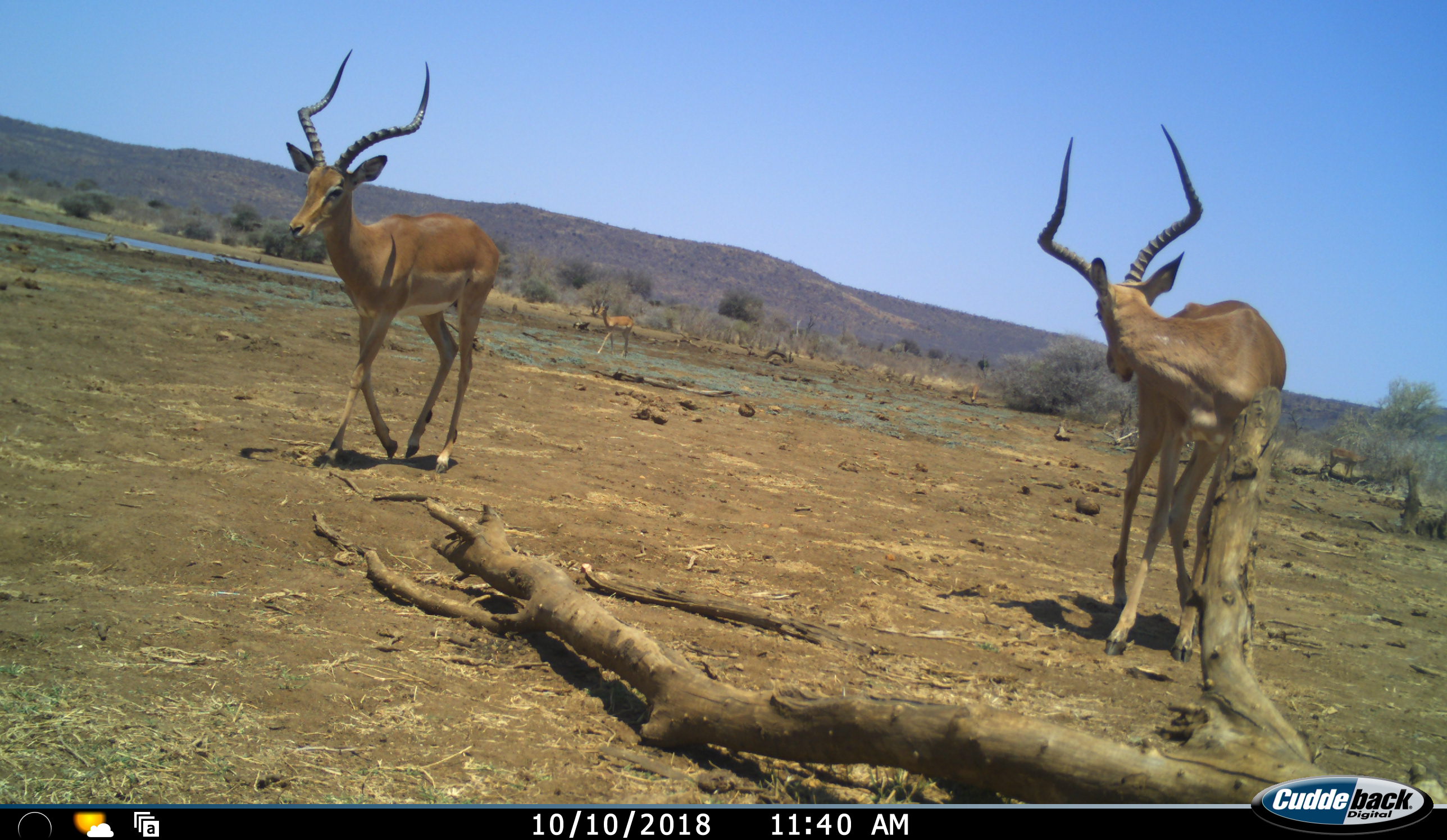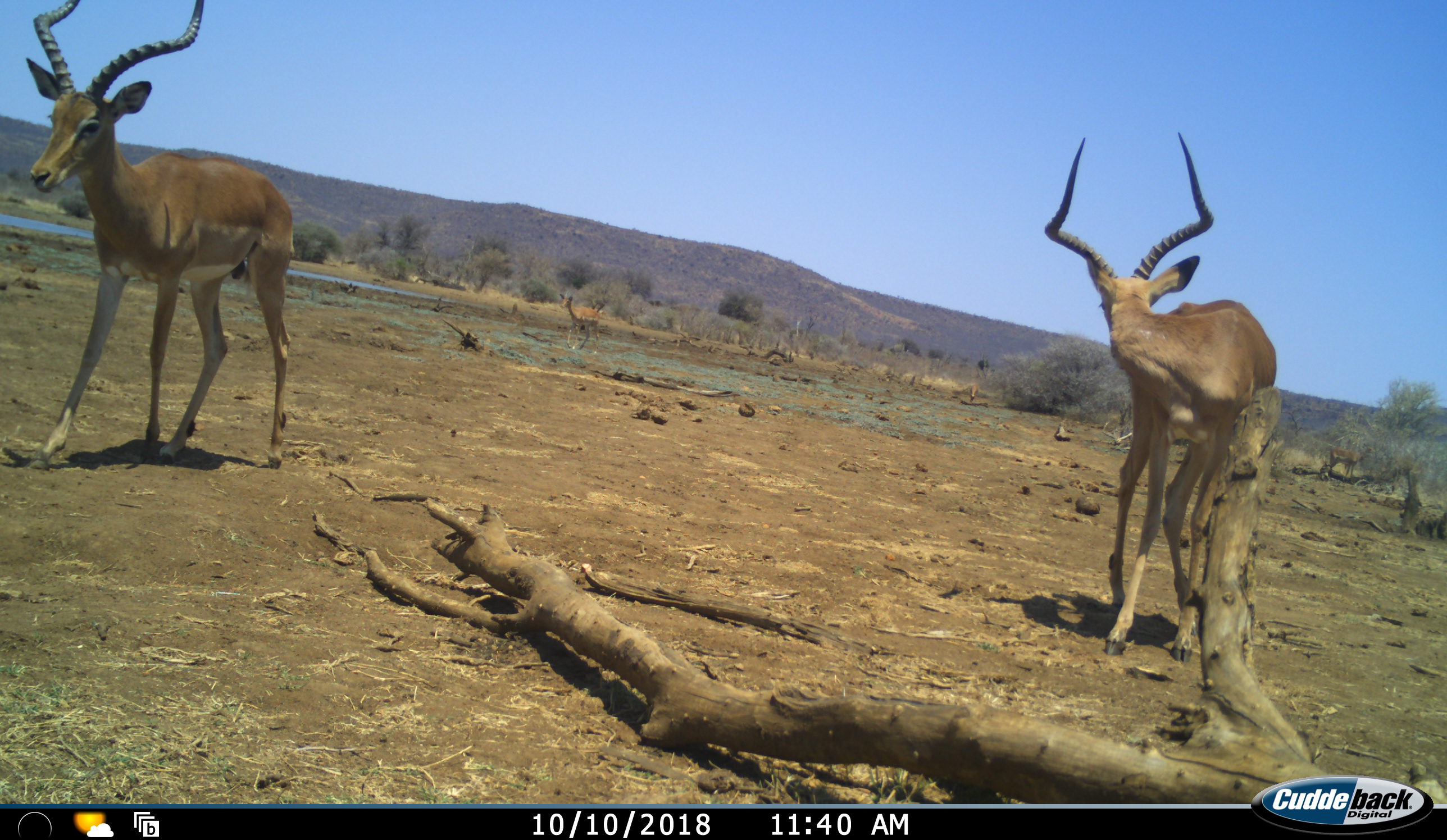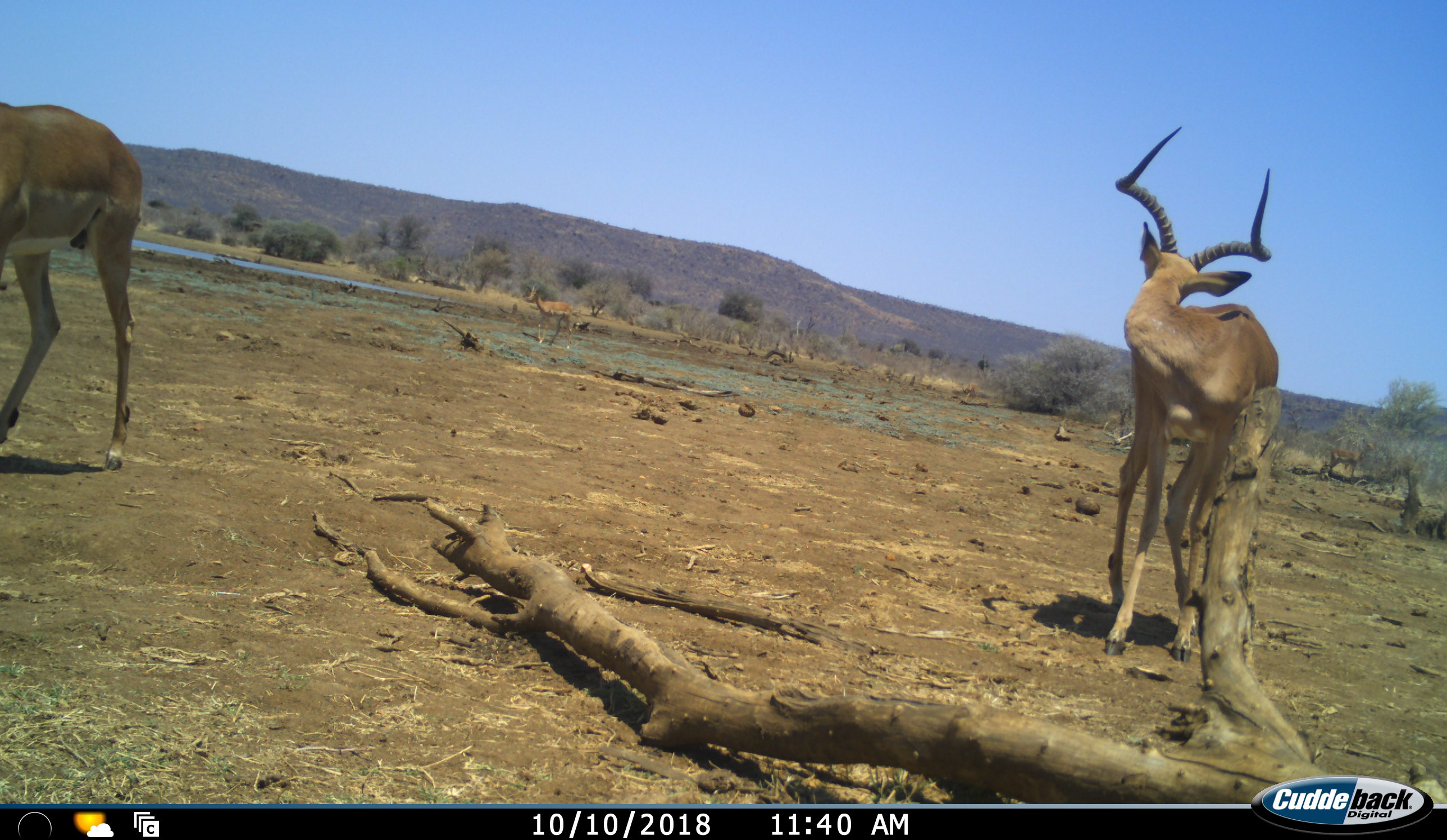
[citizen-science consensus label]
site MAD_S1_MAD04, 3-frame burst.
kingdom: Animalia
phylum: Chordata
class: Mammalia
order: Artiodactyla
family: Bovidae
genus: Aepyceros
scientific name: Aepyceros melampus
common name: impala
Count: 3.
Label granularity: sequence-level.